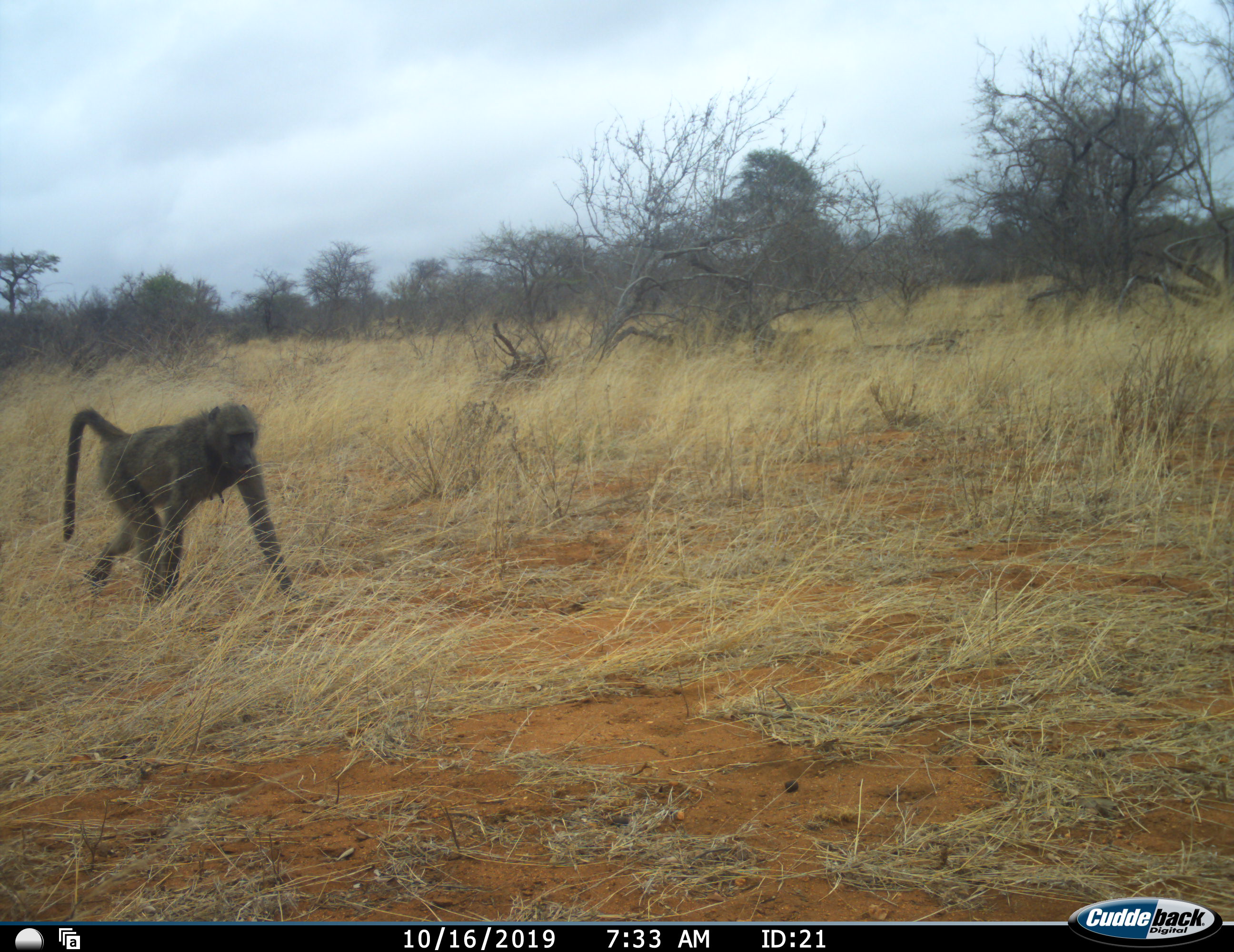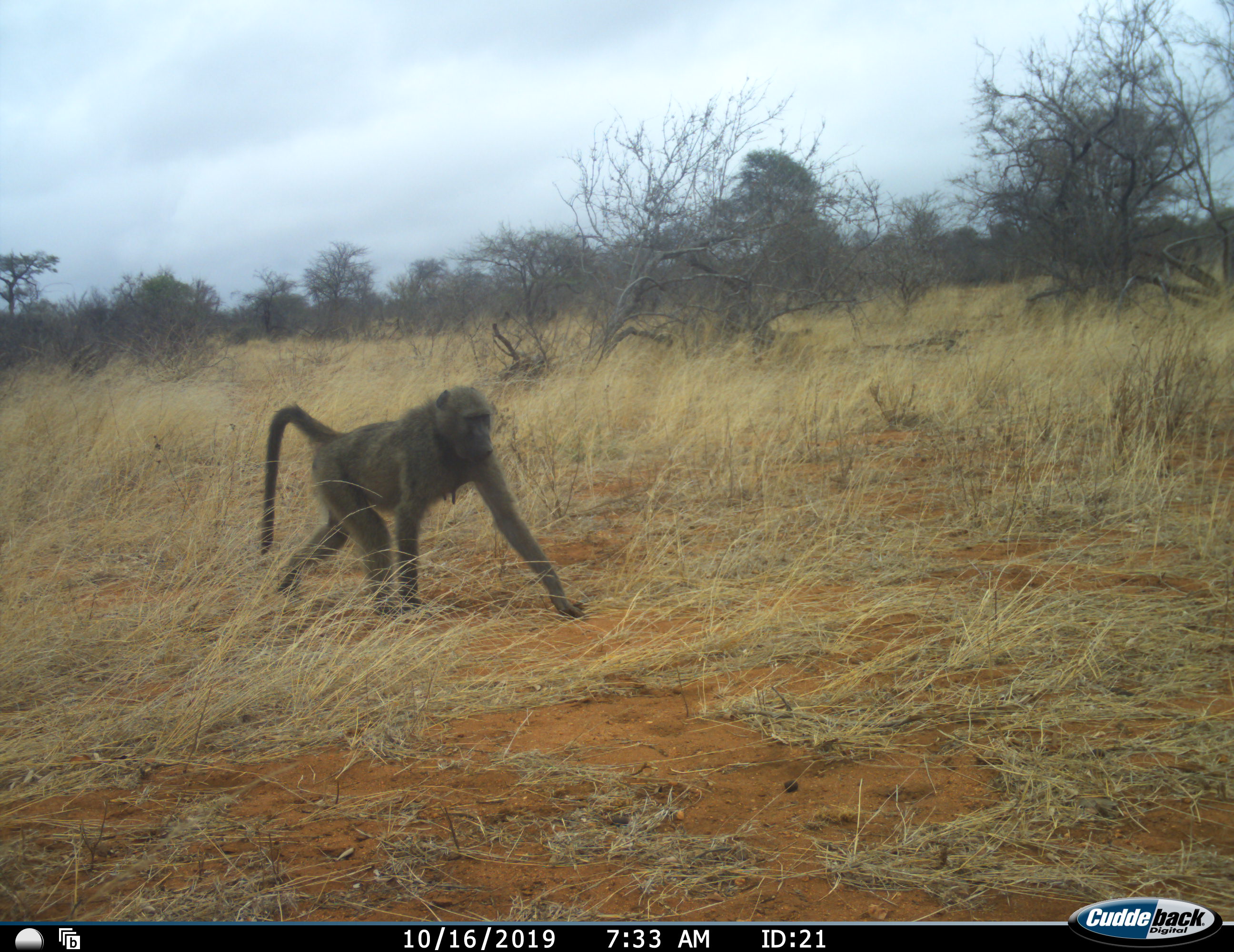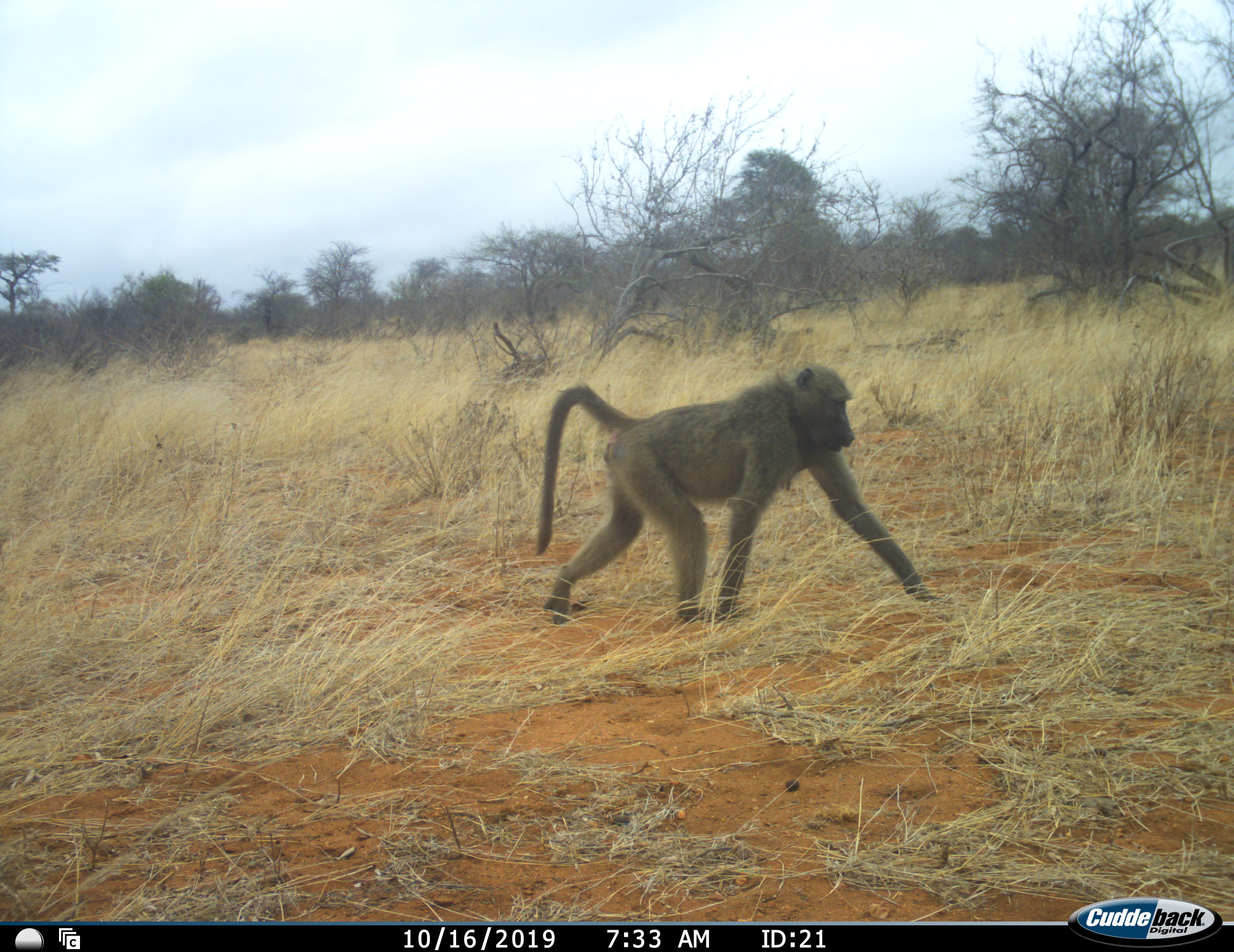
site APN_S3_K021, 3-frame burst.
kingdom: Animalia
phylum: Chordata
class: Mammalia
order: Primates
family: Cercopithecidae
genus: Papio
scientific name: Papio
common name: baboon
Baboon (Papio), count 1. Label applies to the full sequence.